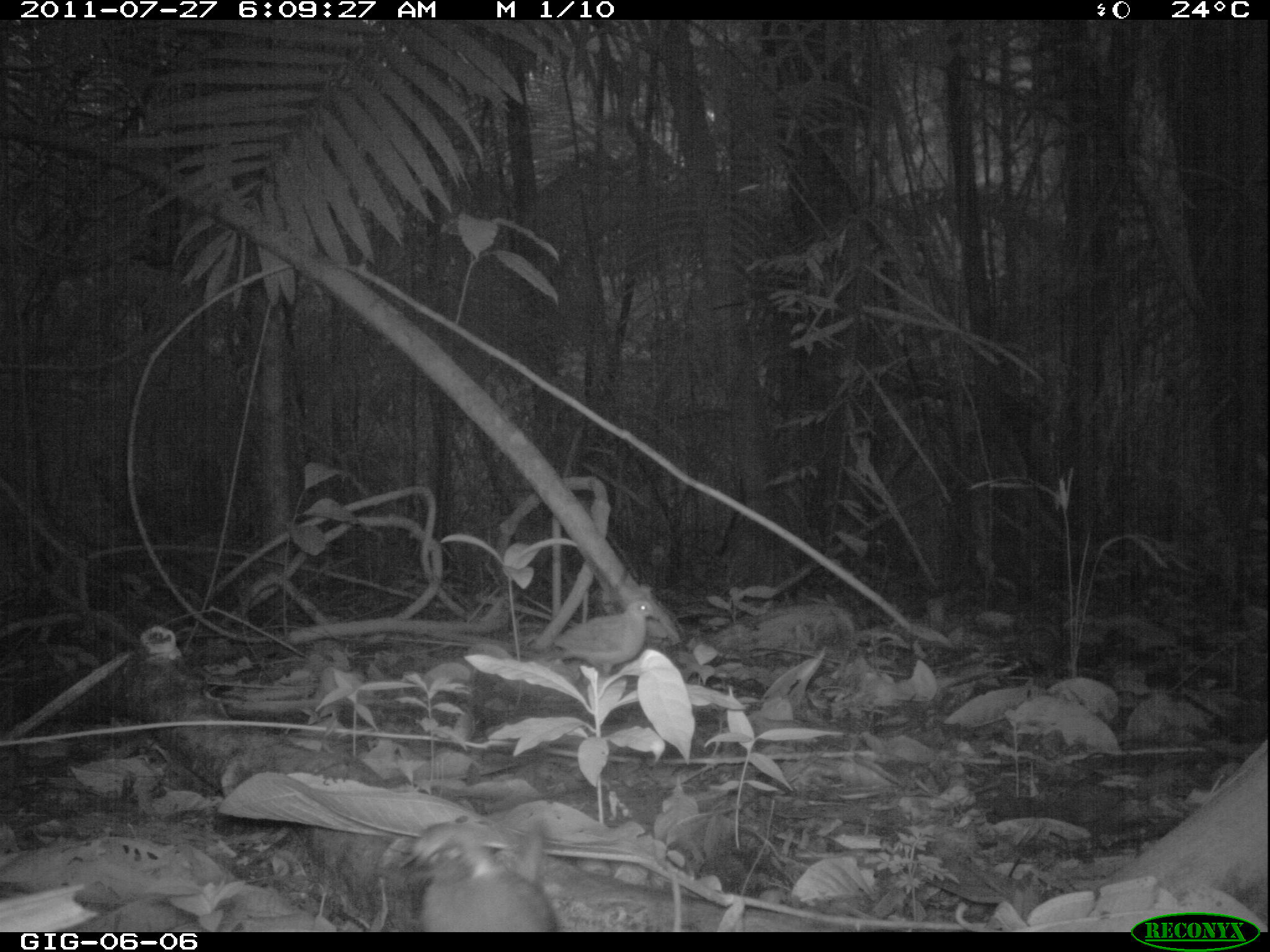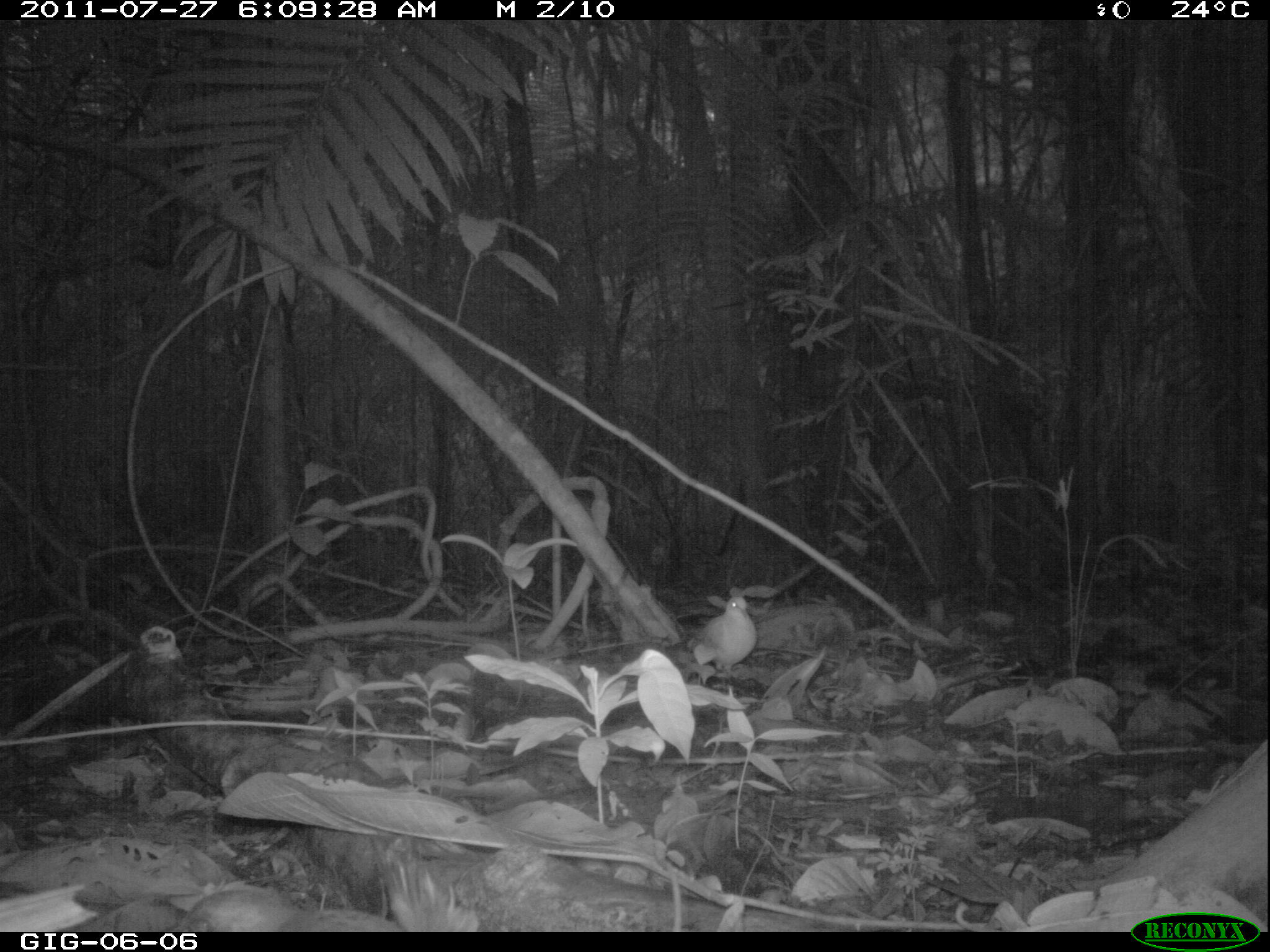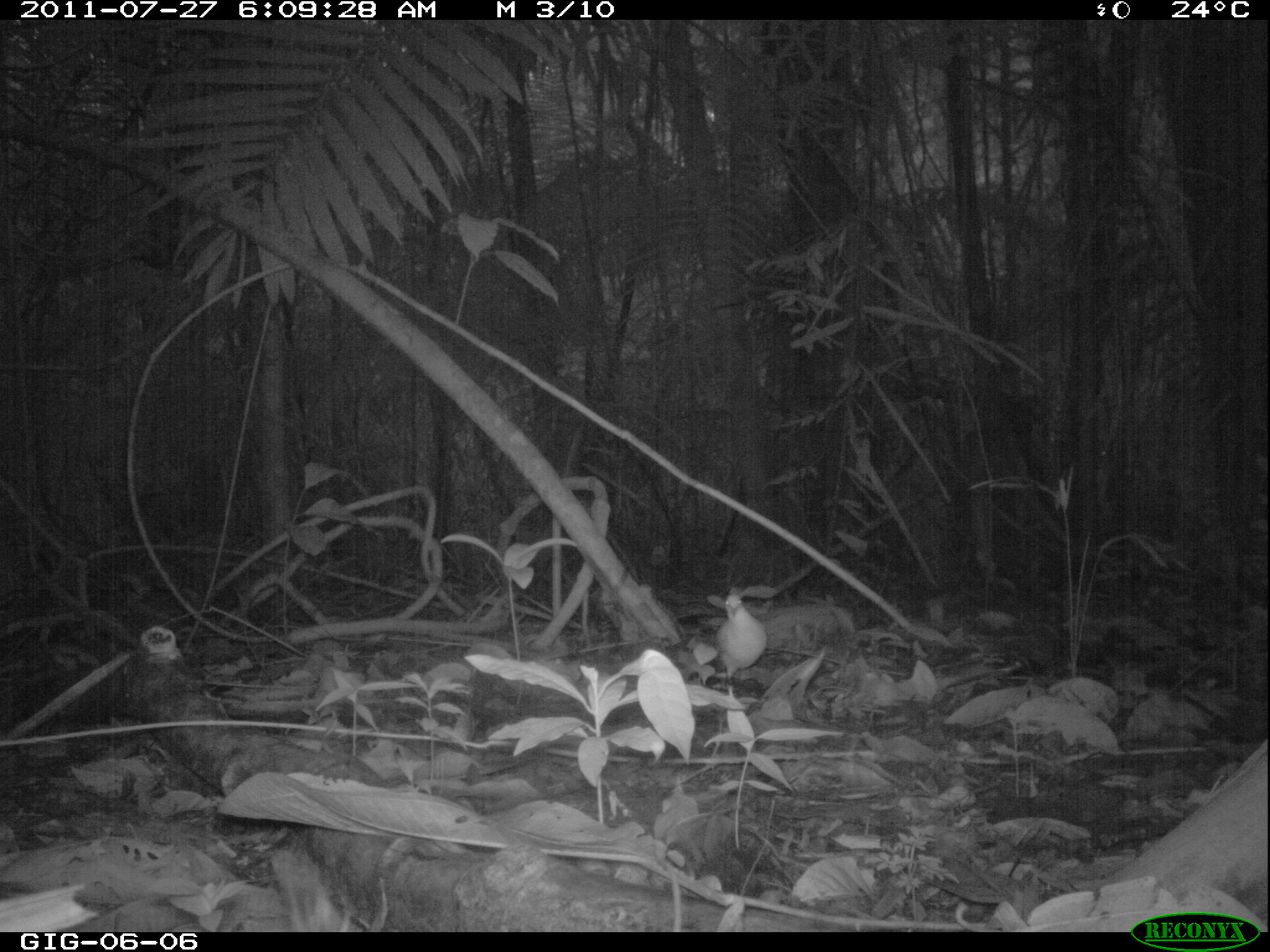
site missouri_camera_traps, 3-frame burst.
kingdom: Animalia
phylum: Chordata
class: Aves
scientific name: Aves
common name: bird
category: bird spec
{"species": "bird spec (bird) (Aves)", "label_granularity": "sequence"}